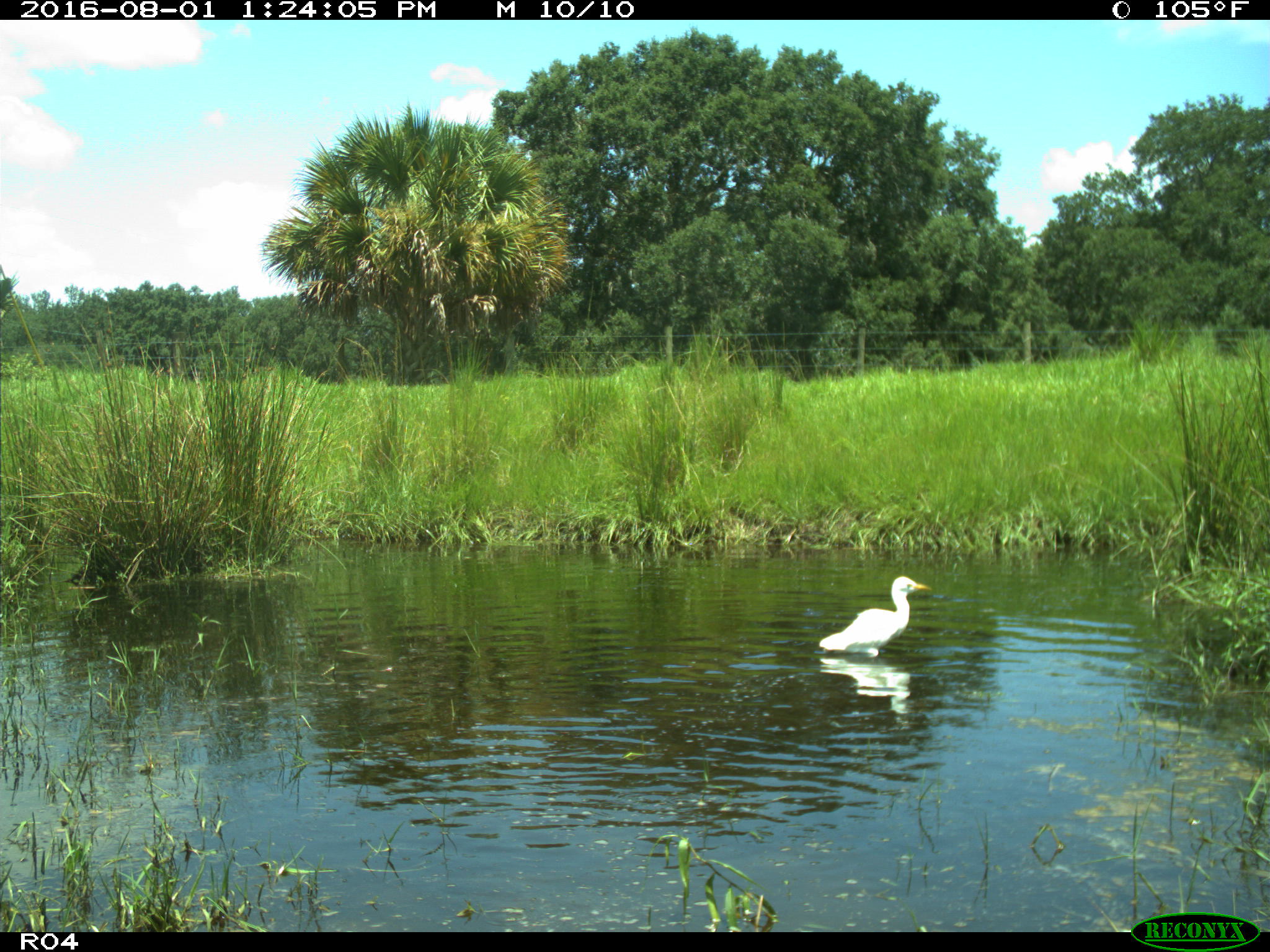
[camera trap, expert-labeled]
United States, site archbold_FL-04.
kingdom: Animalia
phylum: Chordata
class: Aves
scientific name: Aves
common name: birds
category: unidentified bird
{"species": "unidentified bird (birds) (Aves)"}